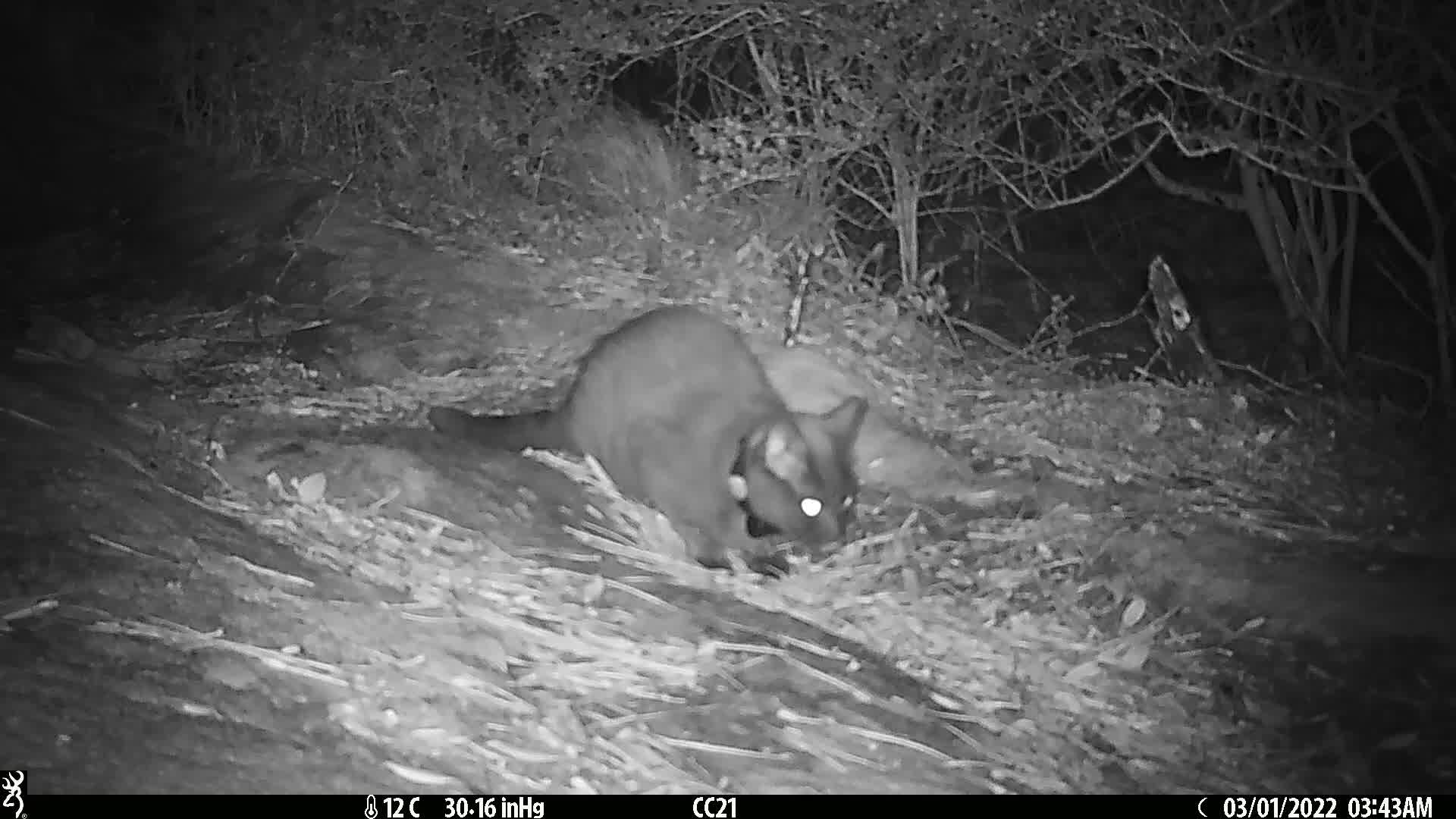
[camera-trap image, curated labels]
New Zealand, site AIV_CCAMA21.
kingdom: Animalia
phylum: Chordata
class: Mammalia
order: Carnivora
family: Felidae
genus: Felis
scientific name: Felis catus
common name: domestic cat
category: cat